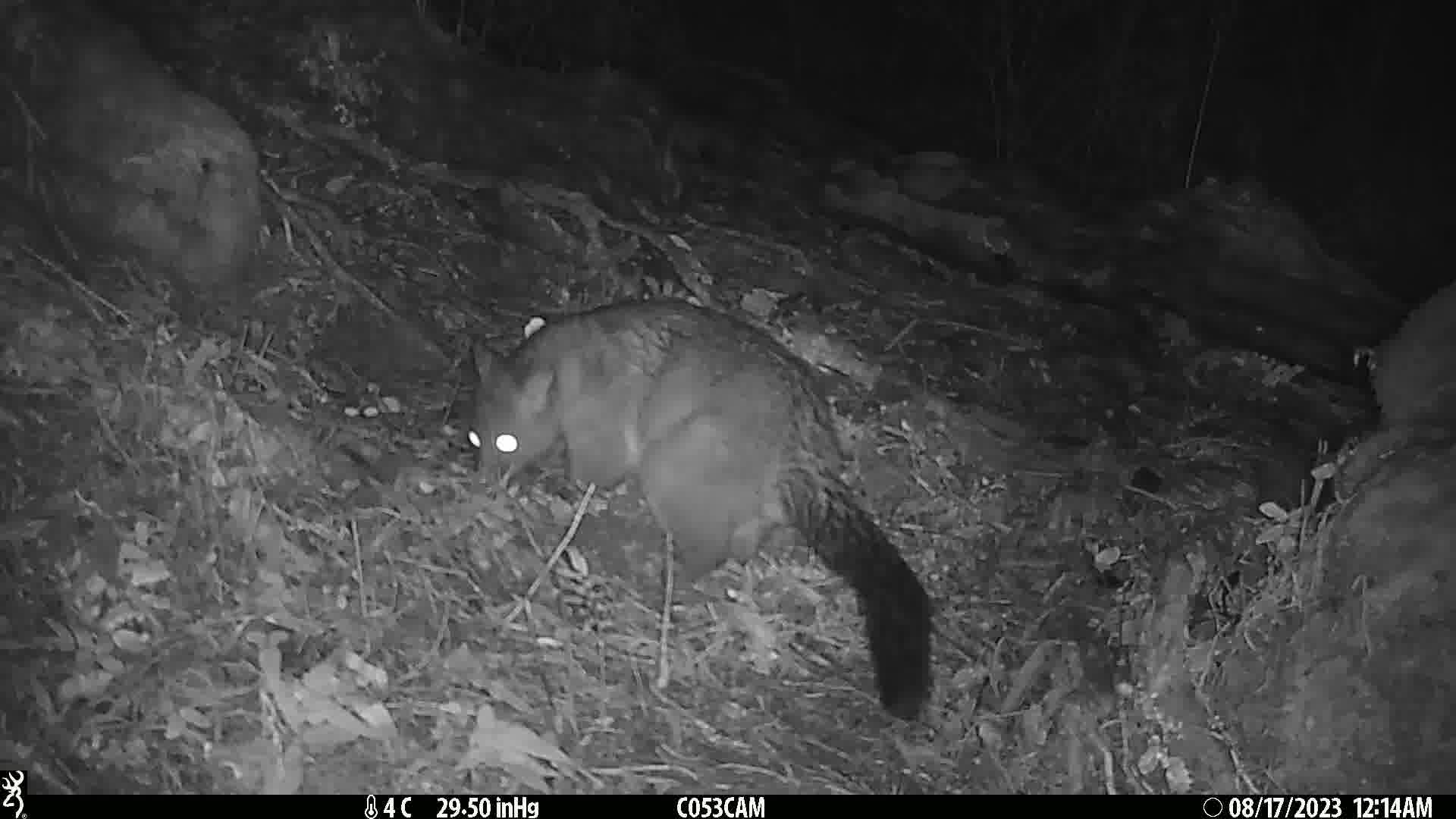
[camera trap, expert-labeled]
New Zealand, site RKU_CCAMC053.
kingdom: Animalia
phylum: Chordata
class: Mammalia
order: Diprotodontia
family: Phalangeridae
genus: Trichosurus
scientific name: Trichosurus vulpecula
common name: common brushtail possum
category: possum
Possum (common brushtail possum) (Trichosurus vulpecula).